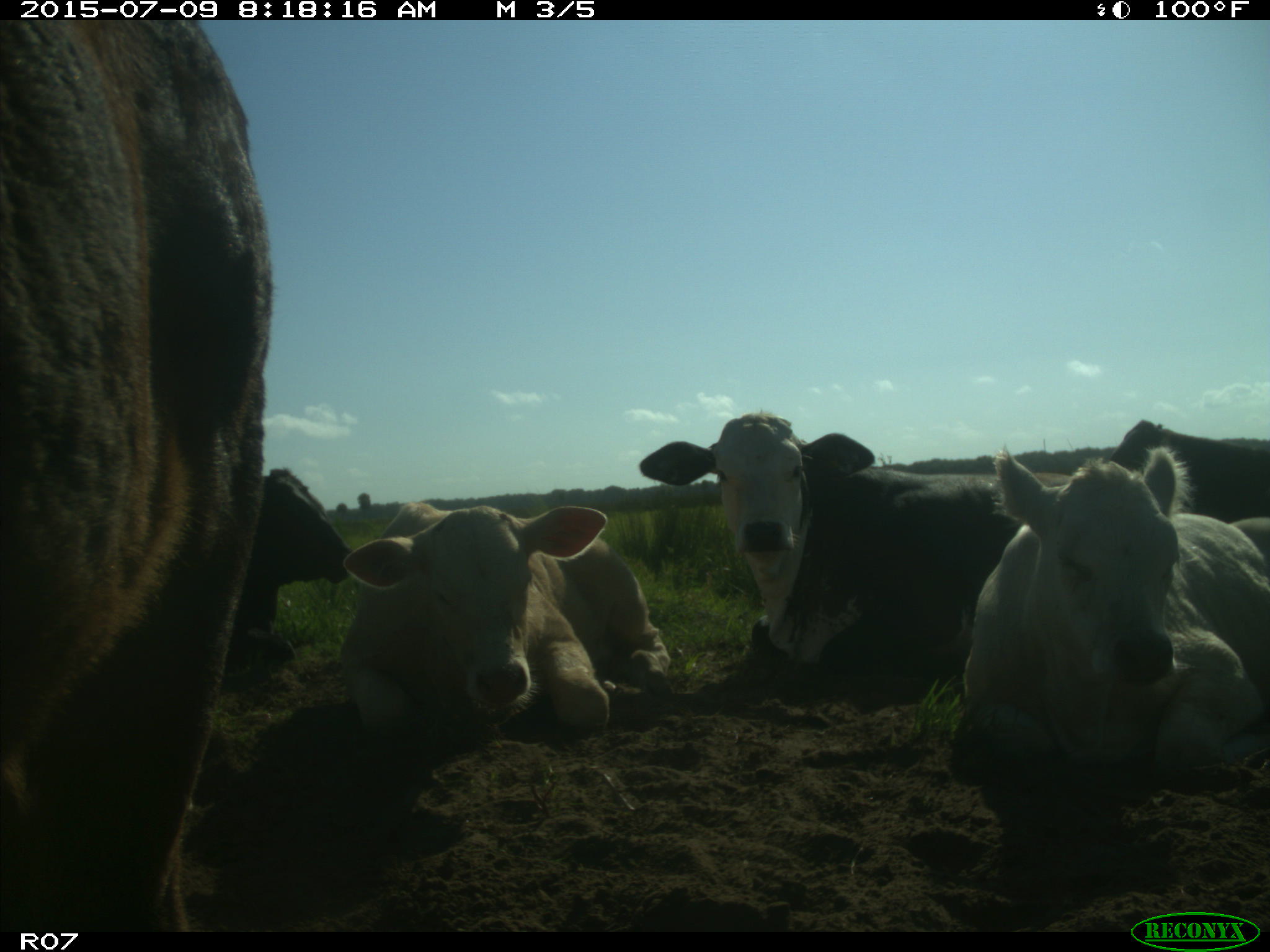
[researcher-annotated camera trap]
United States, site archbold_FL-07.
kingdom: Animalia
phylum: Chordata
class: Mammalia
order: Artiodactyla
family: Bovidae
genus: Bos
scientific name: Bos taurus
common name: domestic cow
Bos taurus (domestic cow).